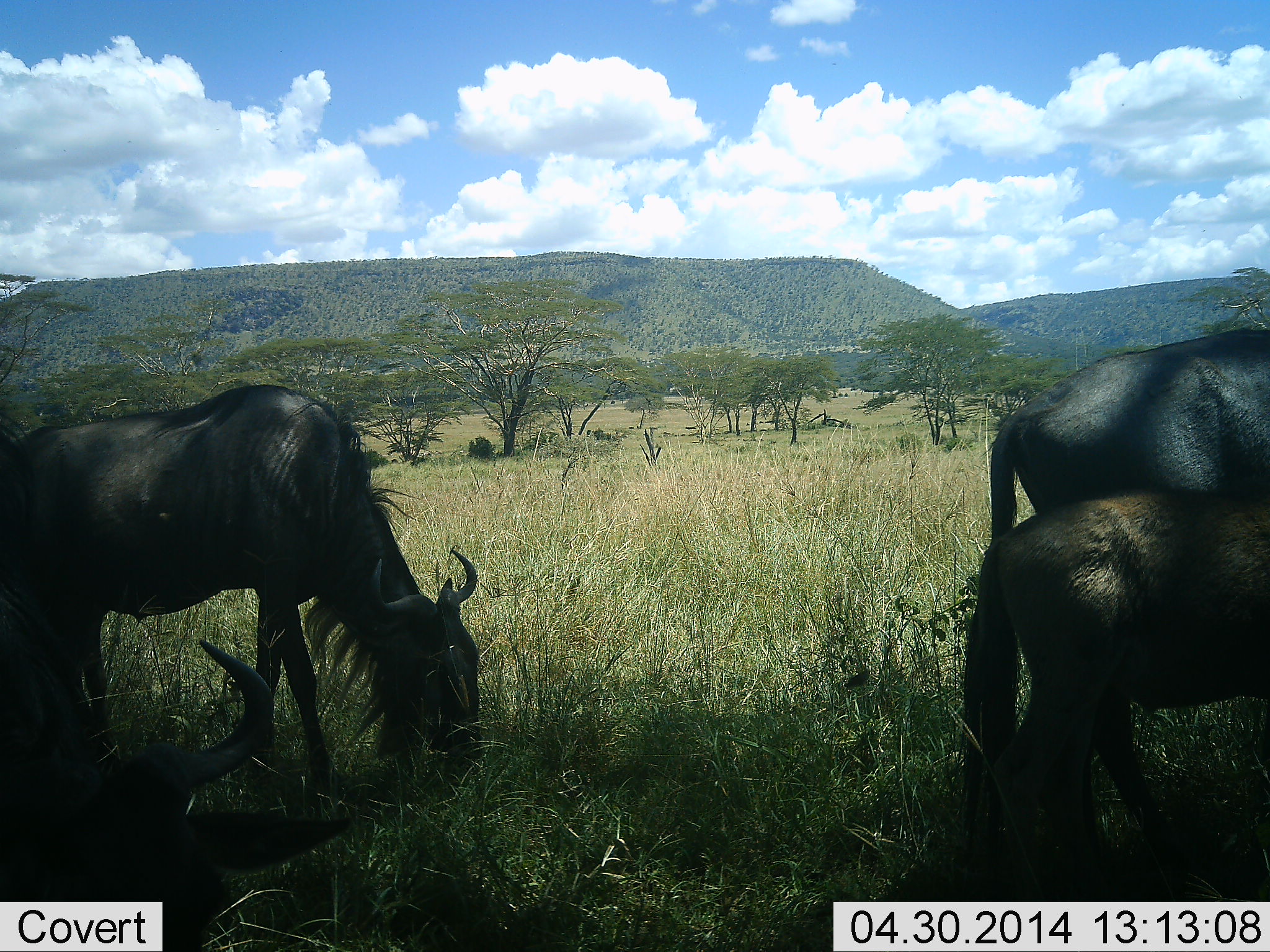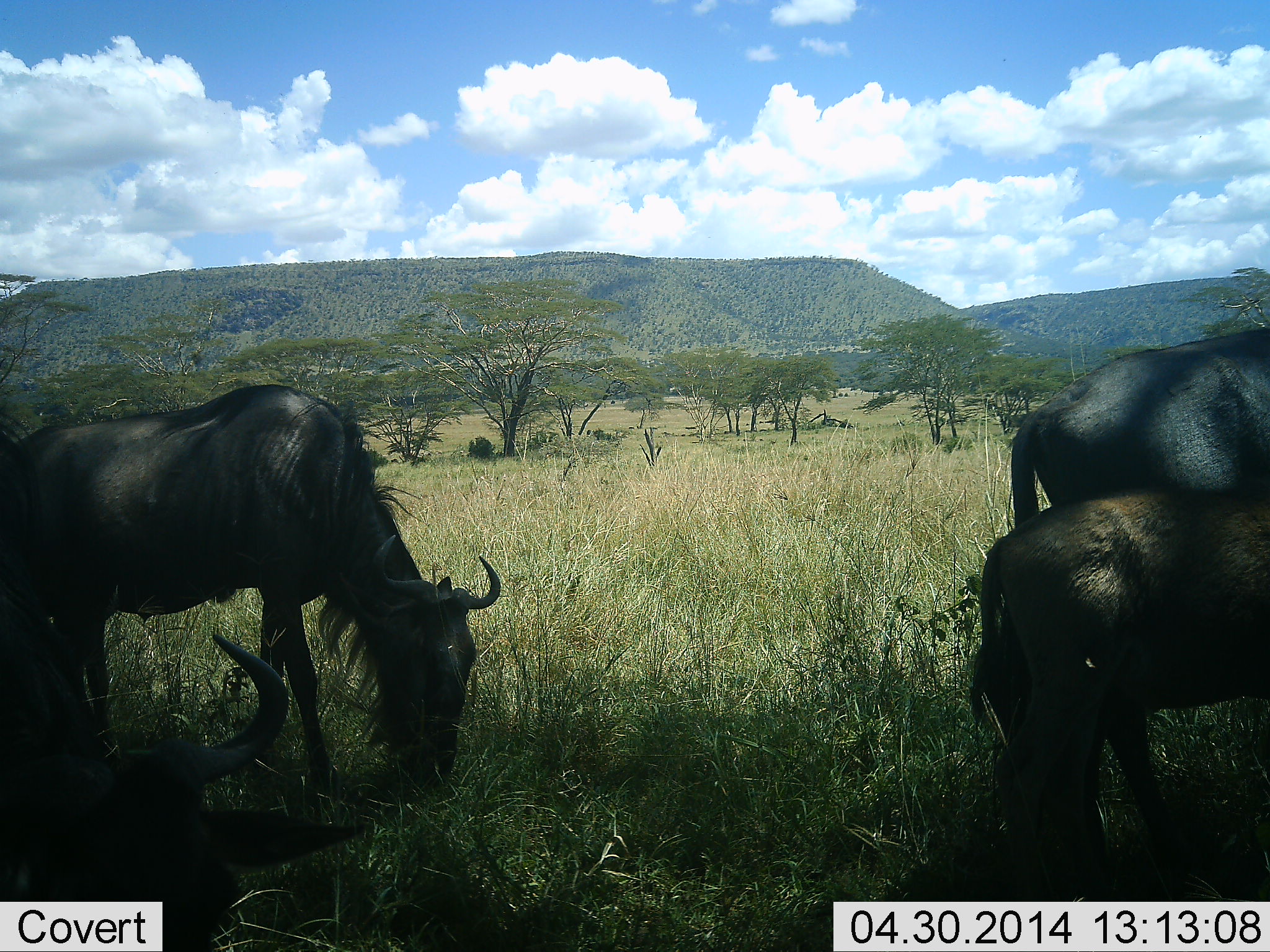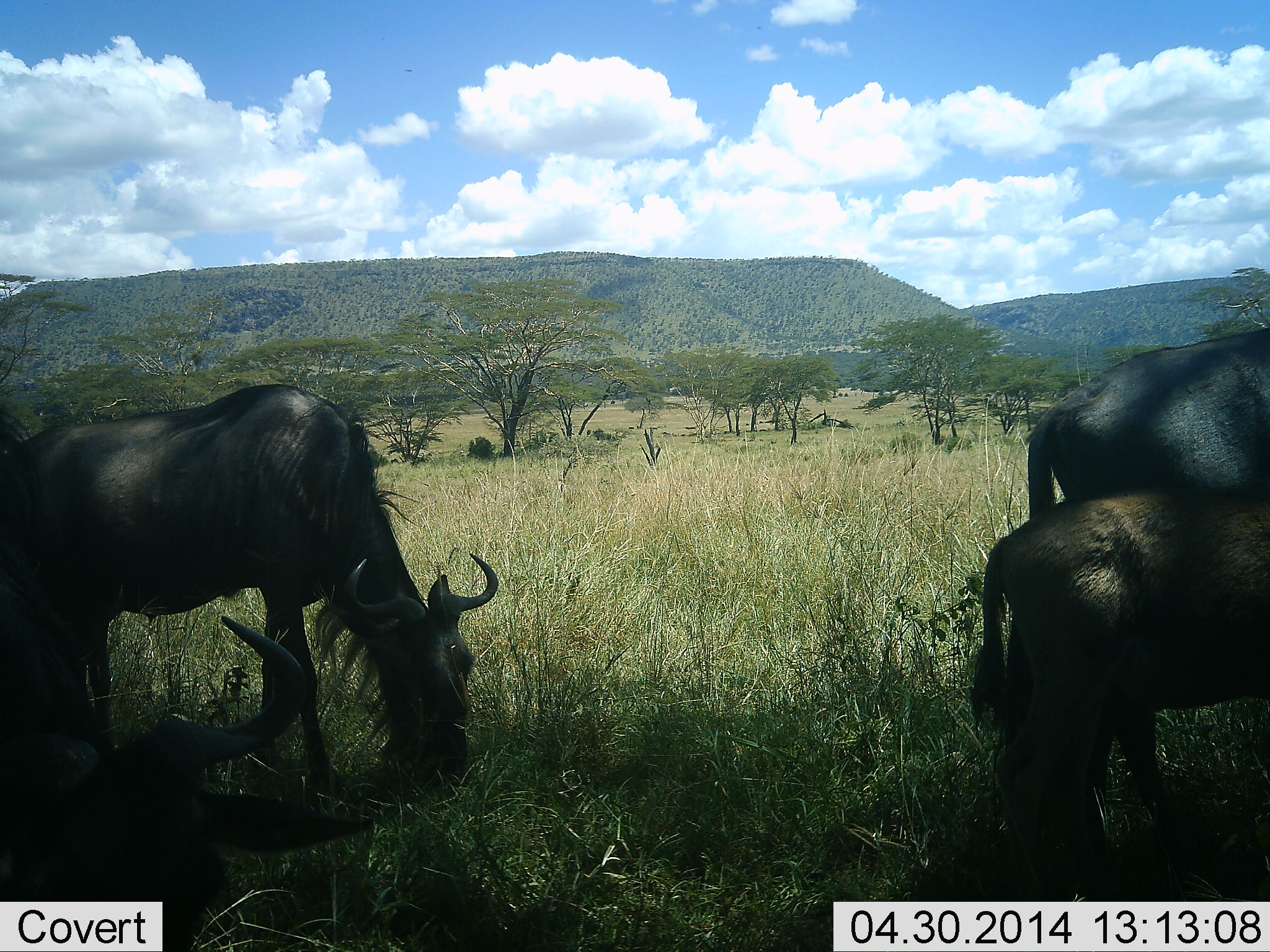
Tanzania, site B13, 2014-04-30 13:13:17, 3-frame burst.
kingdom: Animalia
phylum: Chordata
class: Mammalia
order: Artiodactyla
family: Bovidae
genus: Connochaetes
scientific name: Connochaetes taurinus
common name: blue wildebeest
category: wildebeest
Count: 4.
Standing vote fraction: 40%.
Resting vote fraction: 50%.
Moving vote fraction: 0%.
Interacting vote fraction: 0%.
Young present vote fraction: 50%.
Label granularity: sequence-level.